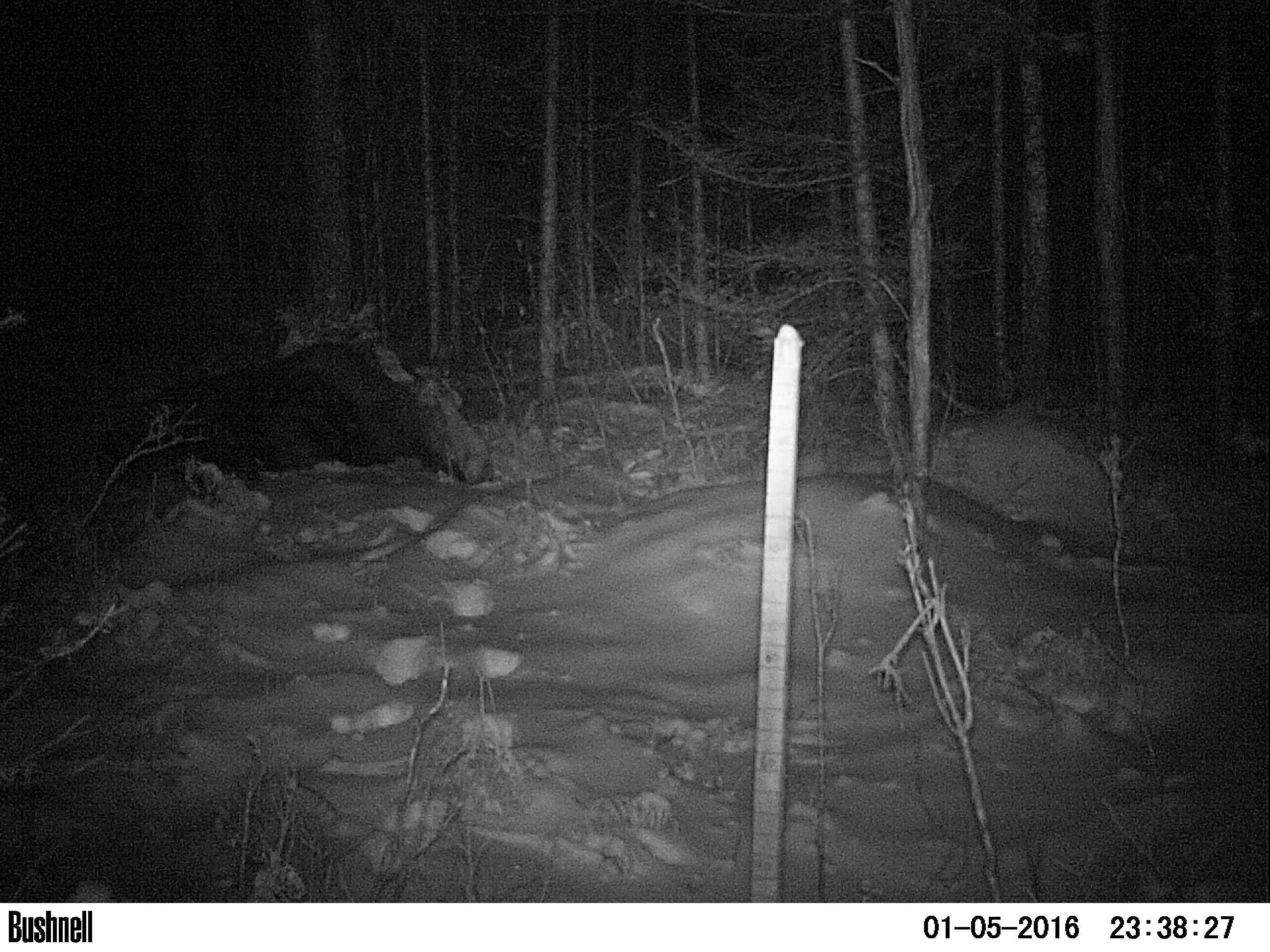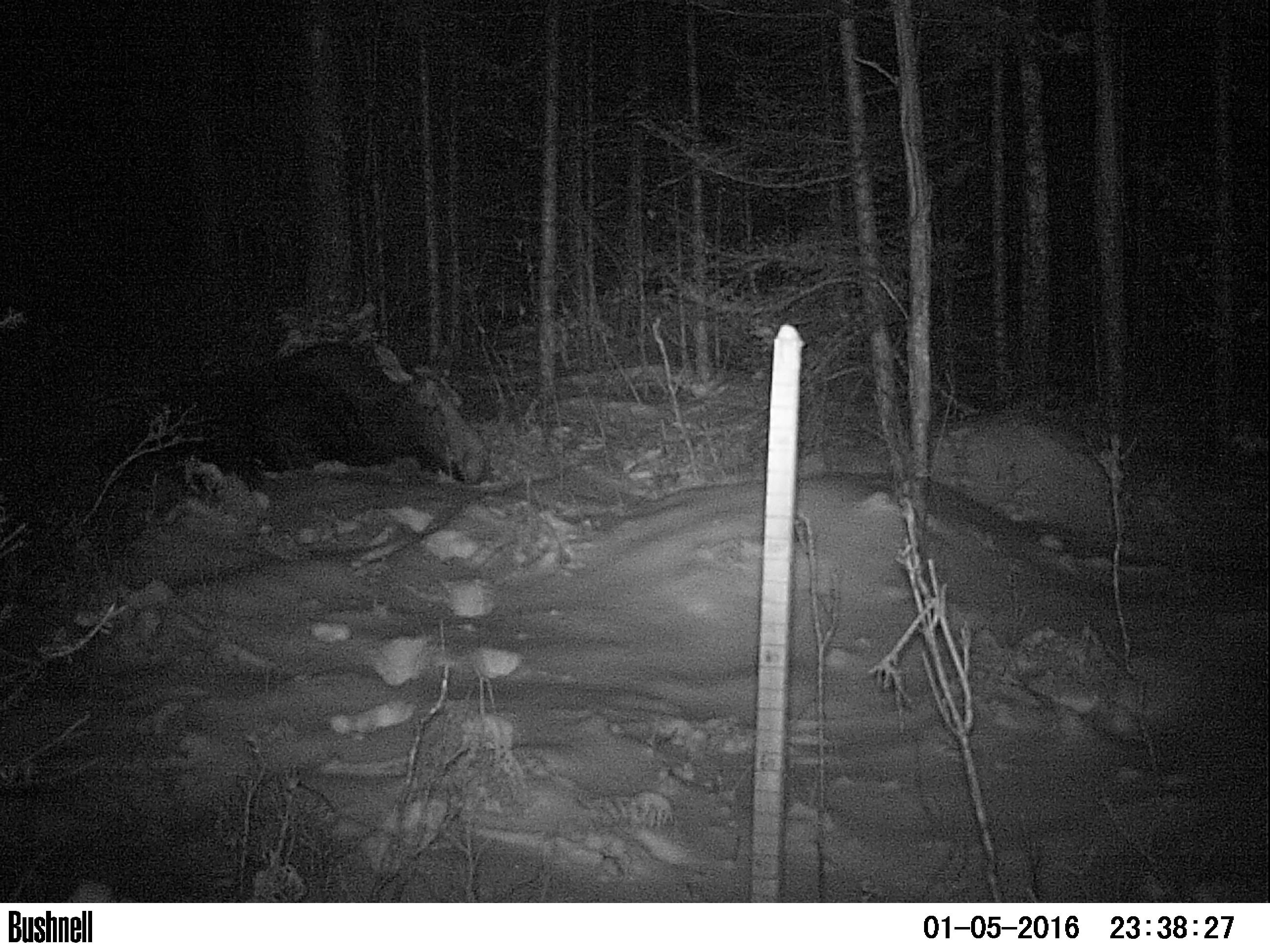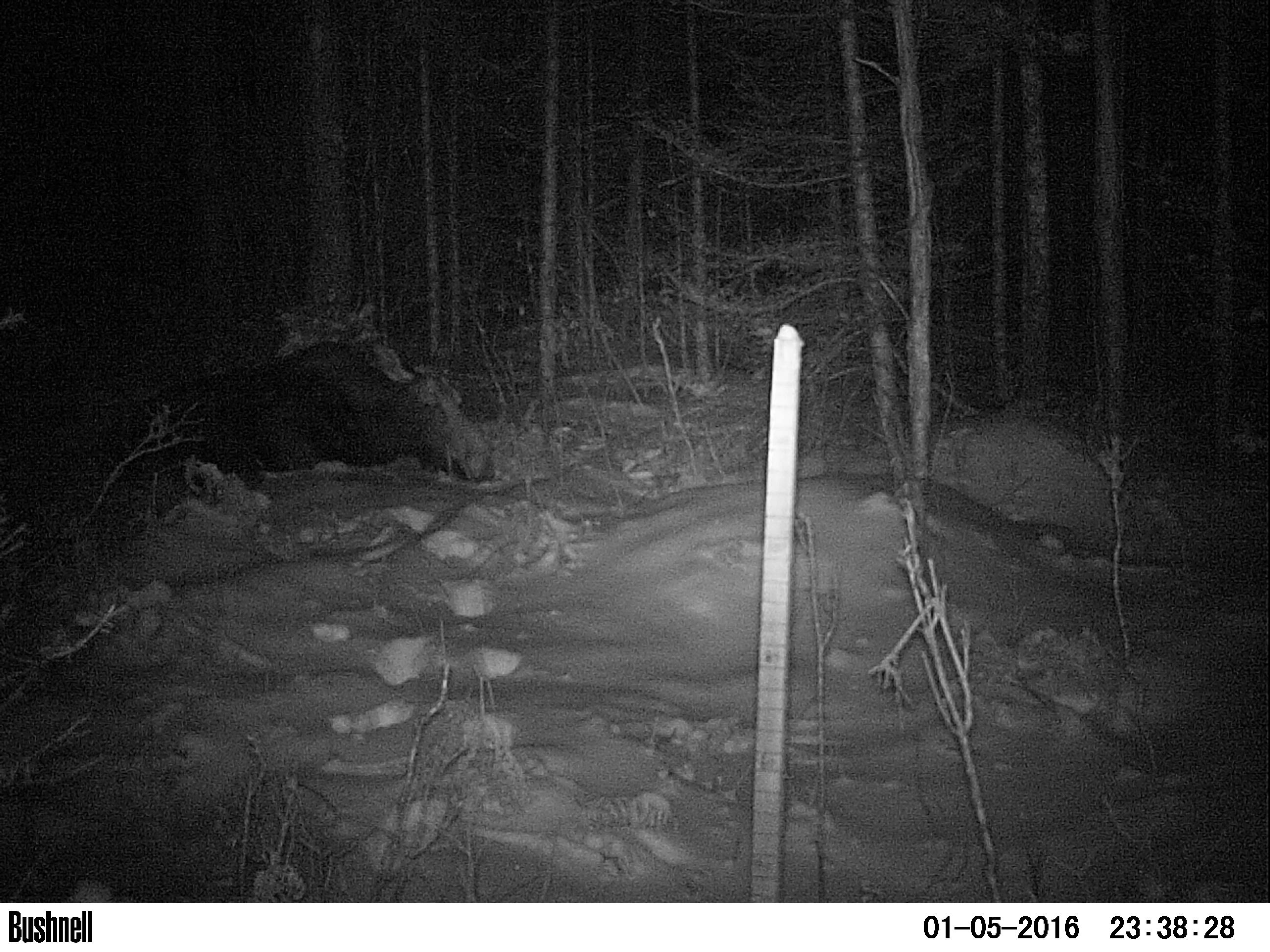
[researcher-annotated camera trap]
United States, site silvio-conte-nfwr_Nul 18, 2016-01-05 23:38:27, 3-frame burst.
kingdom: Animalia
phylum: Chordata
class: Mammalia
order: Artiodactyla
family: Cervidae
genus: Alces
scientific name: Alces alces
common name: moose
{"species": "moose (Alces alces)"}